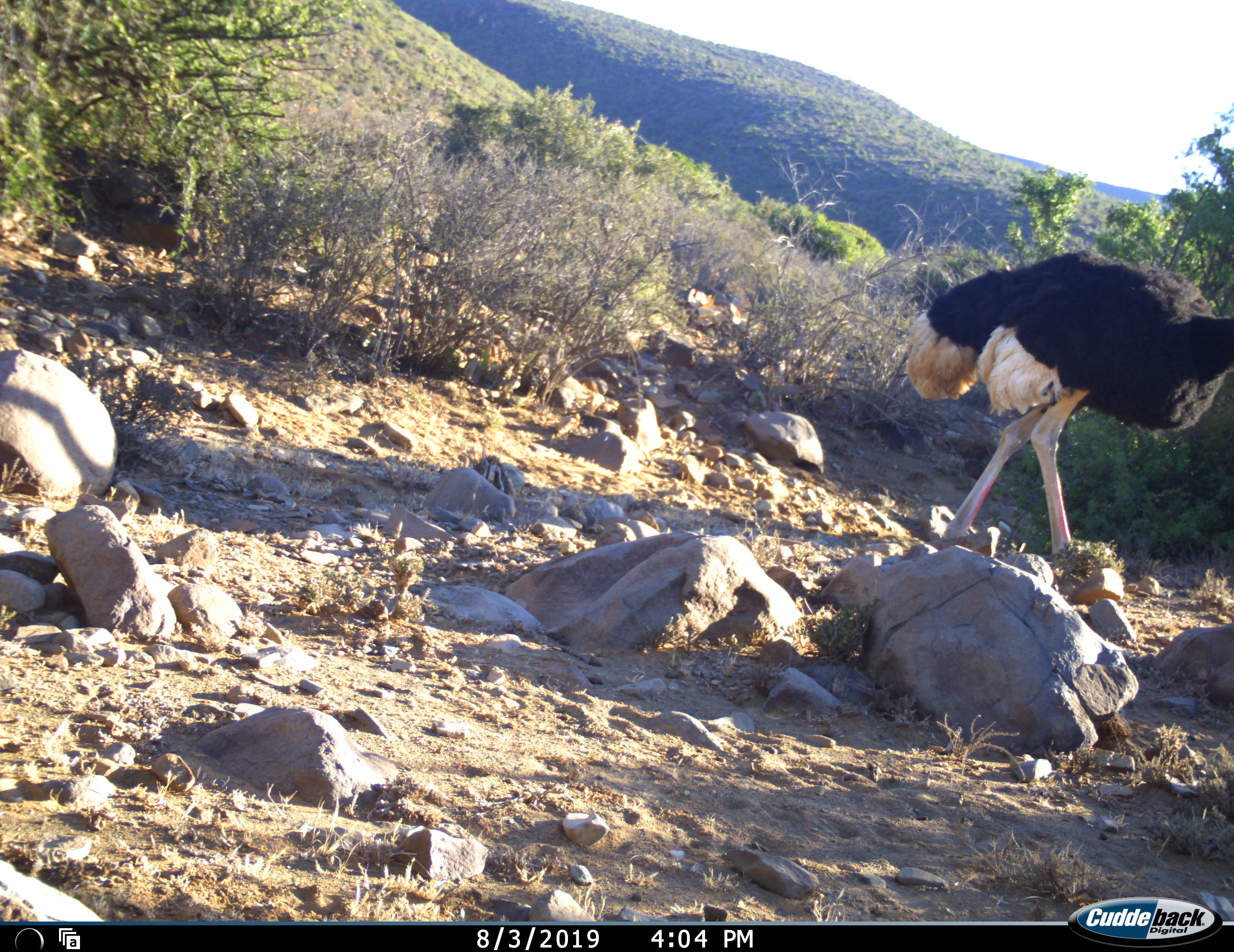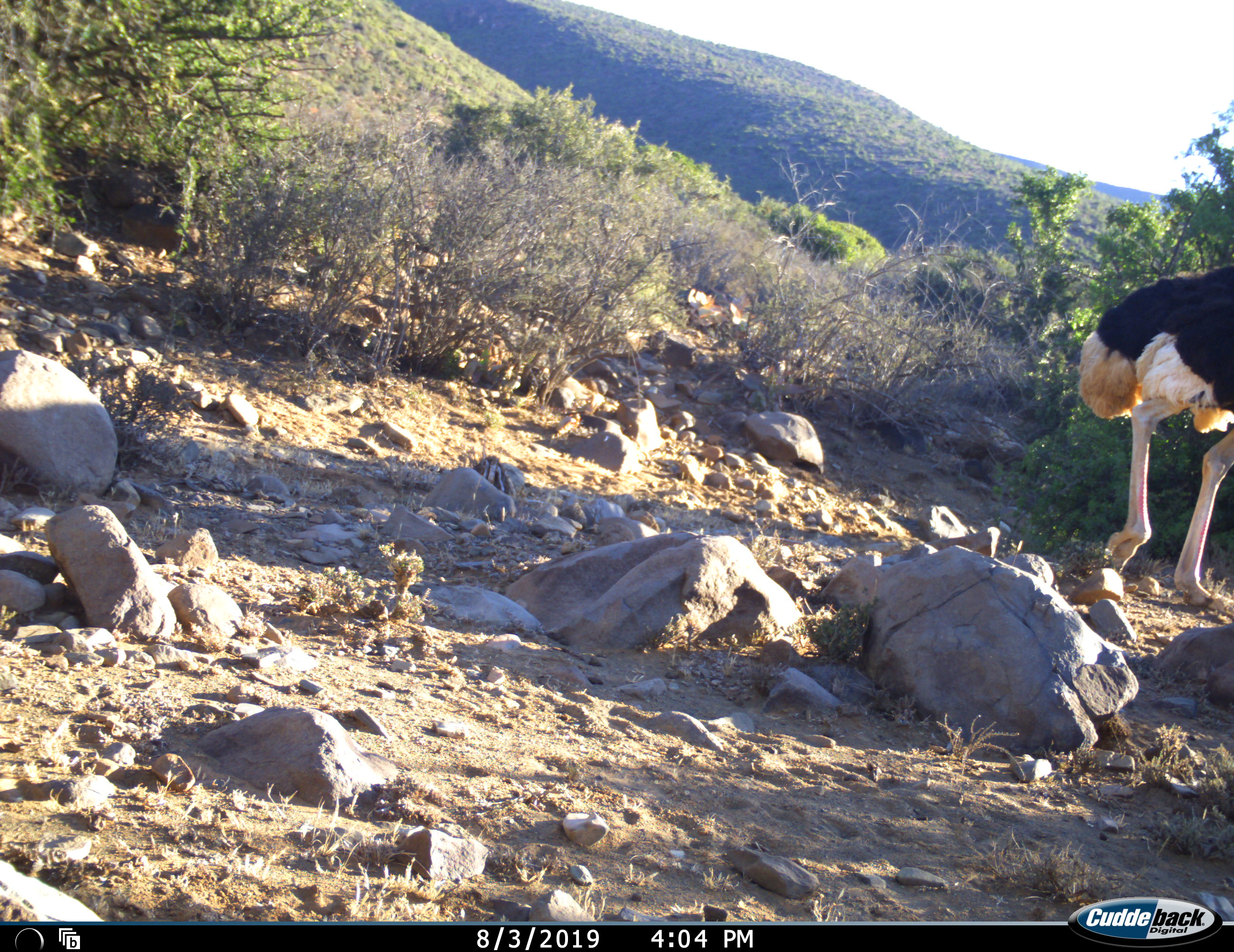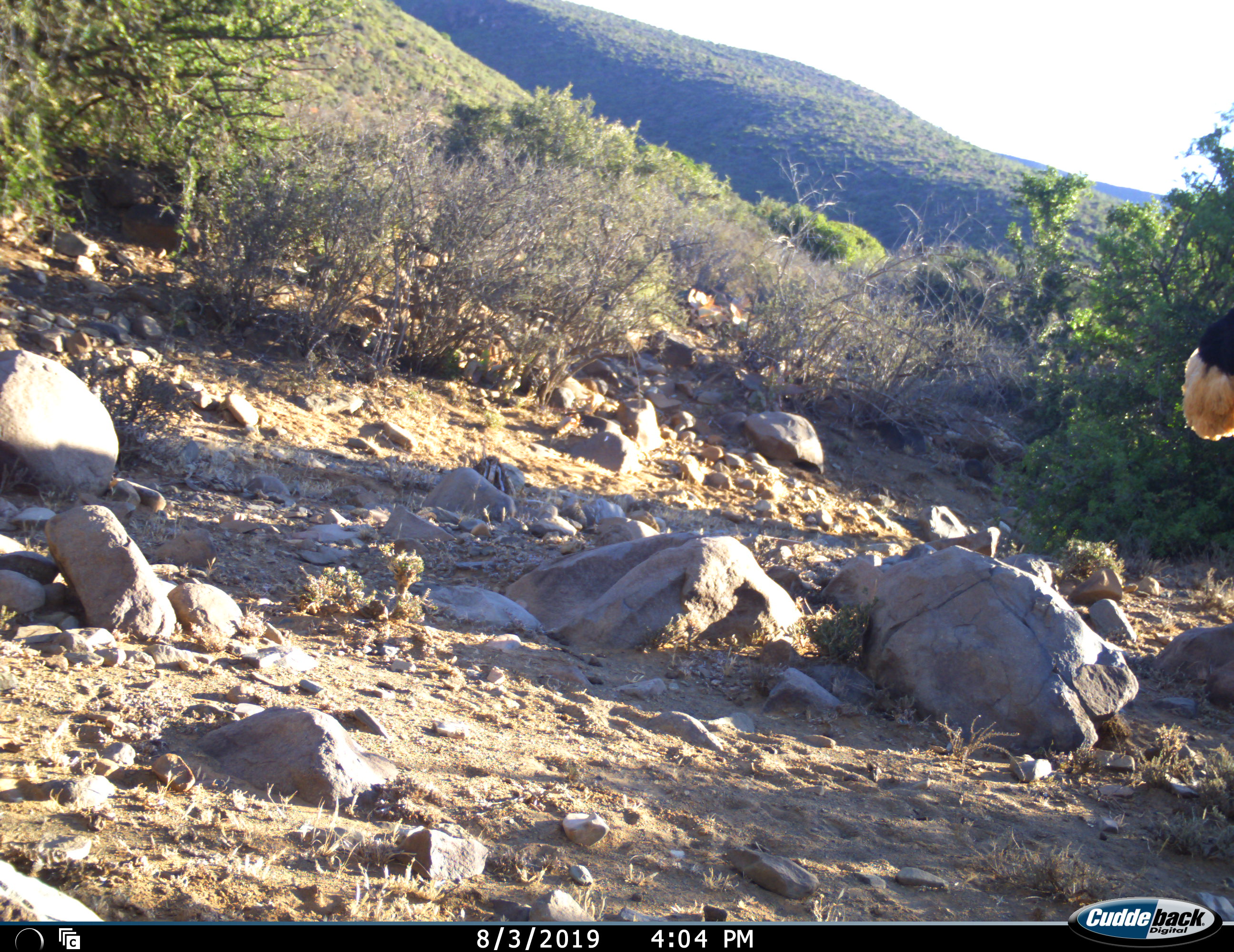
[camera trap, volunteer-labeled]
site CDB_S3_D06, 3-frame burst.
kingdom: Animalia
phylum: Chordata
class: Aves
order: Struthioniformes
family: Struthionidae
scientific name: Struthionidae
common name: ostrich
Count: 1.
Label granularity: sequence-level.